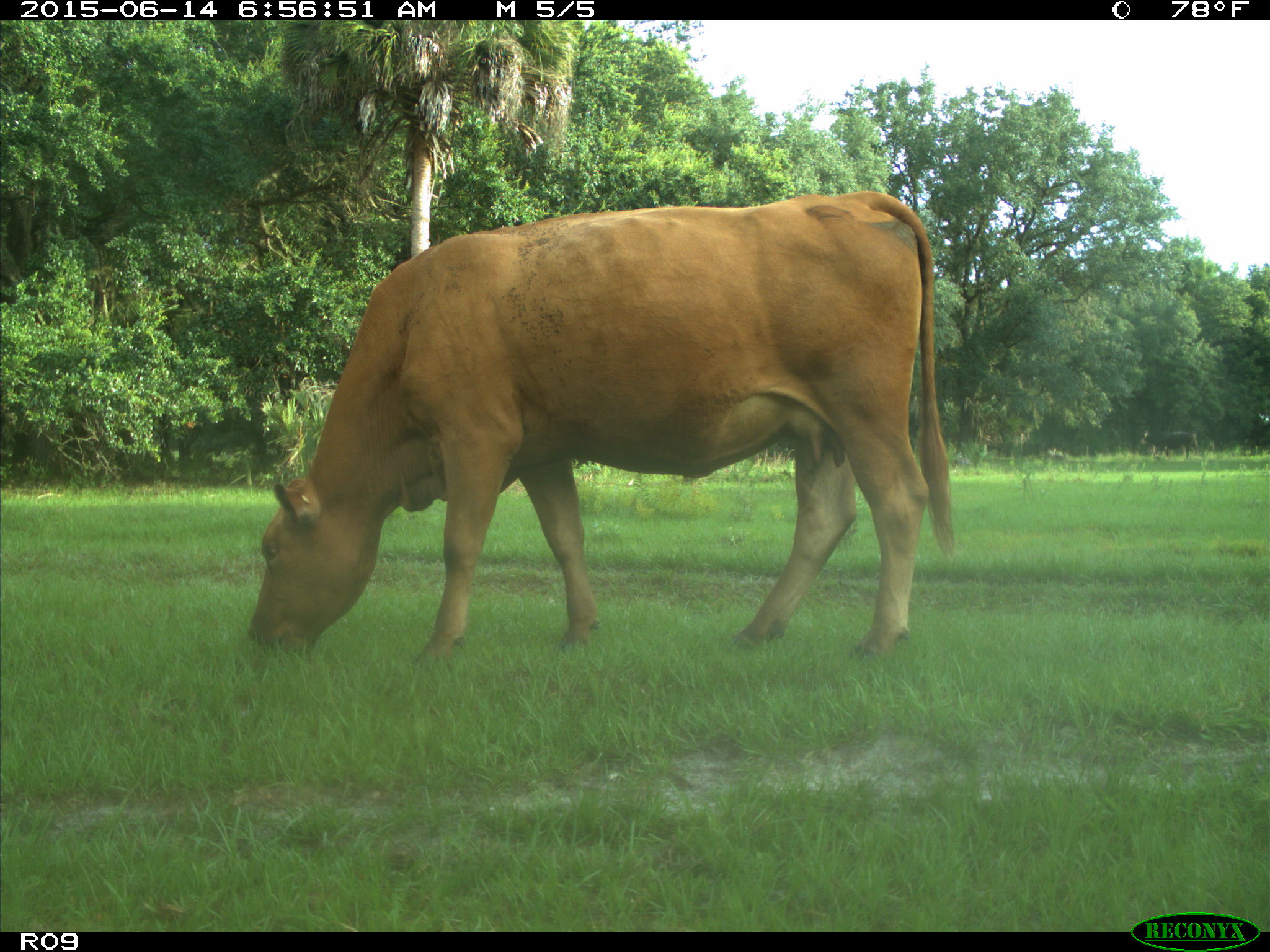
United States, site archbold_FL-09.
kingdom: Animalia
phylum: Chordata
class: Mammalia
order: Artiodactyla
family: Bovidae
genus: Bos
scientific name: Bos taurus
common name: domestic cow